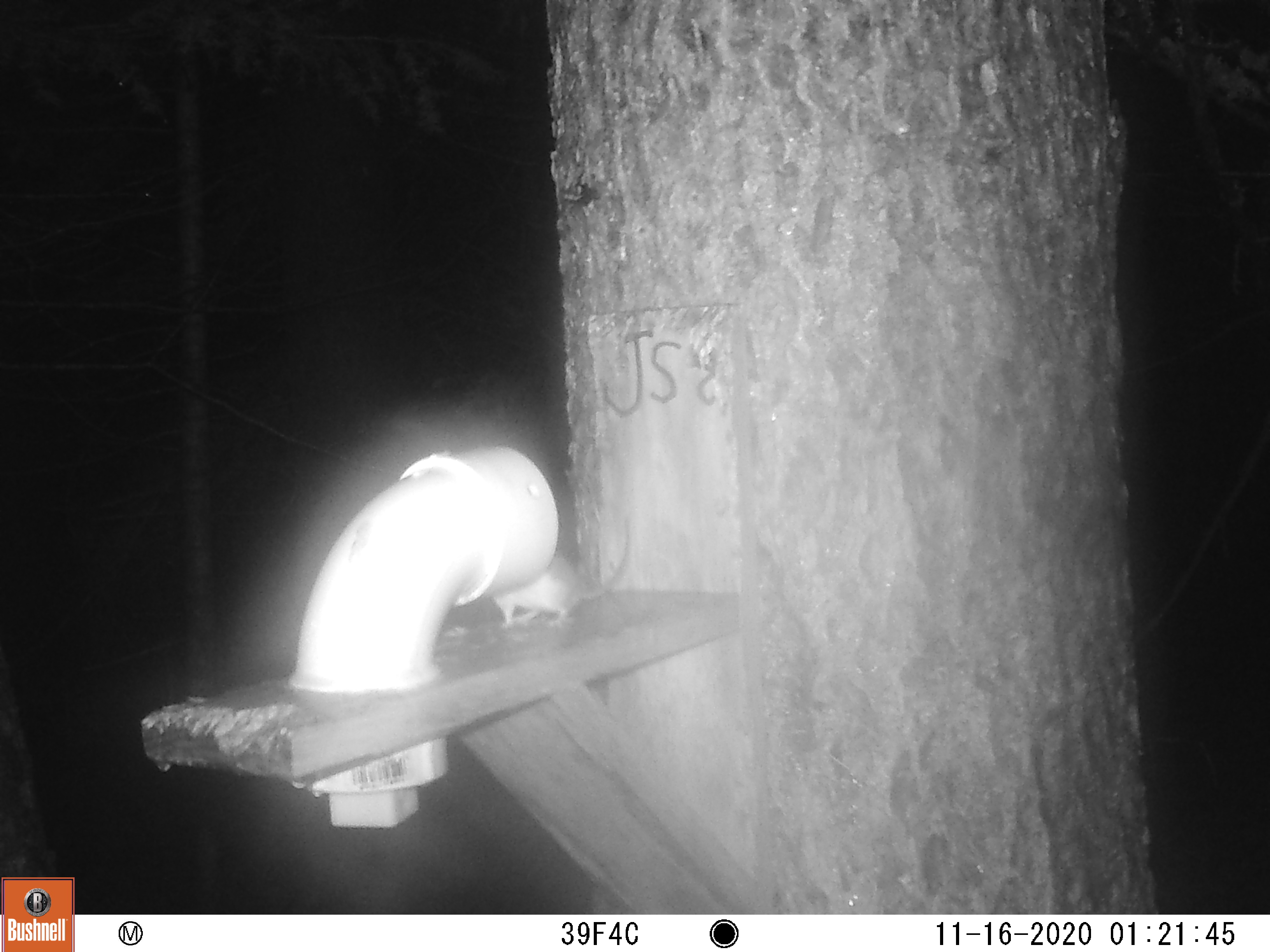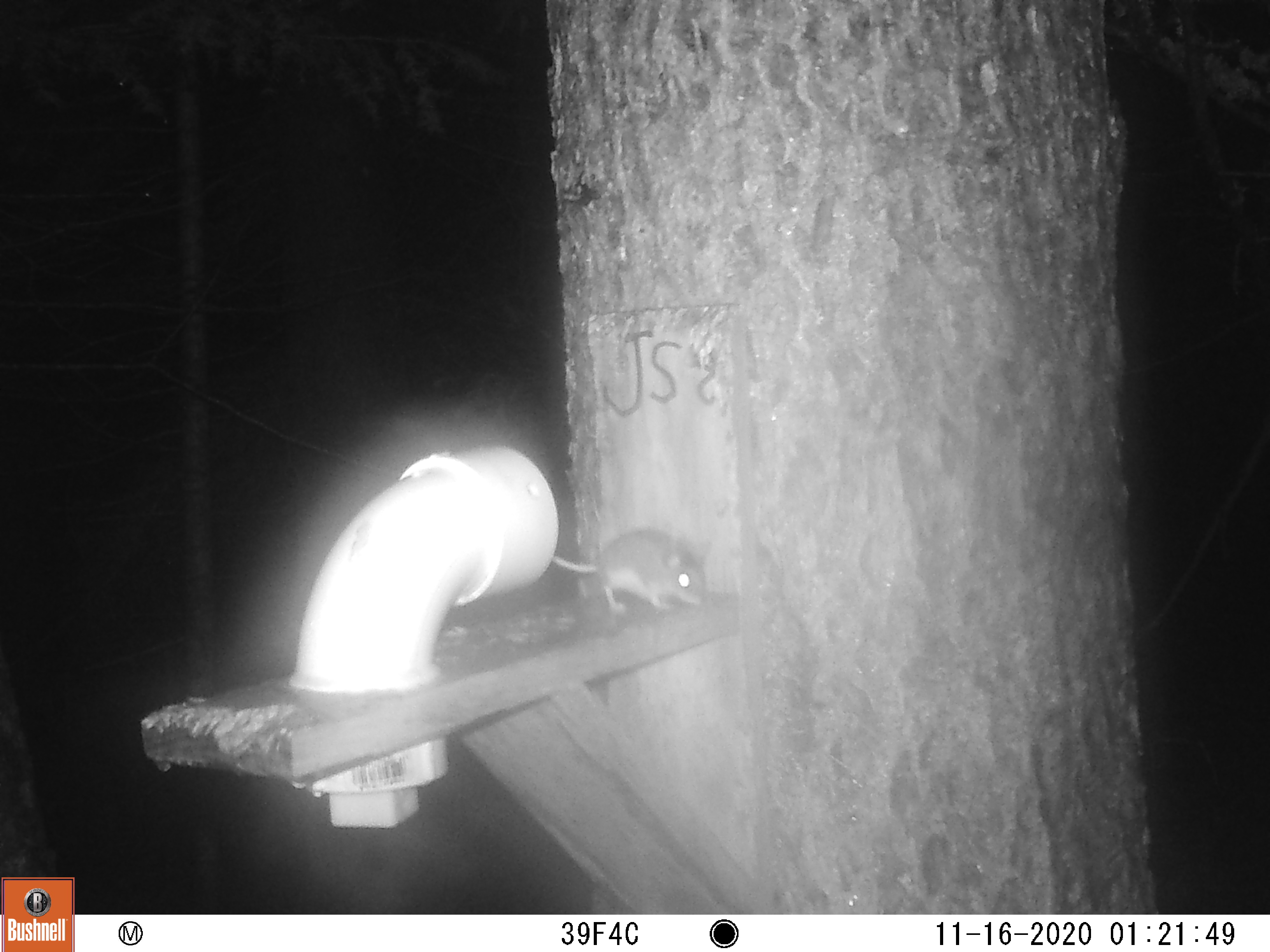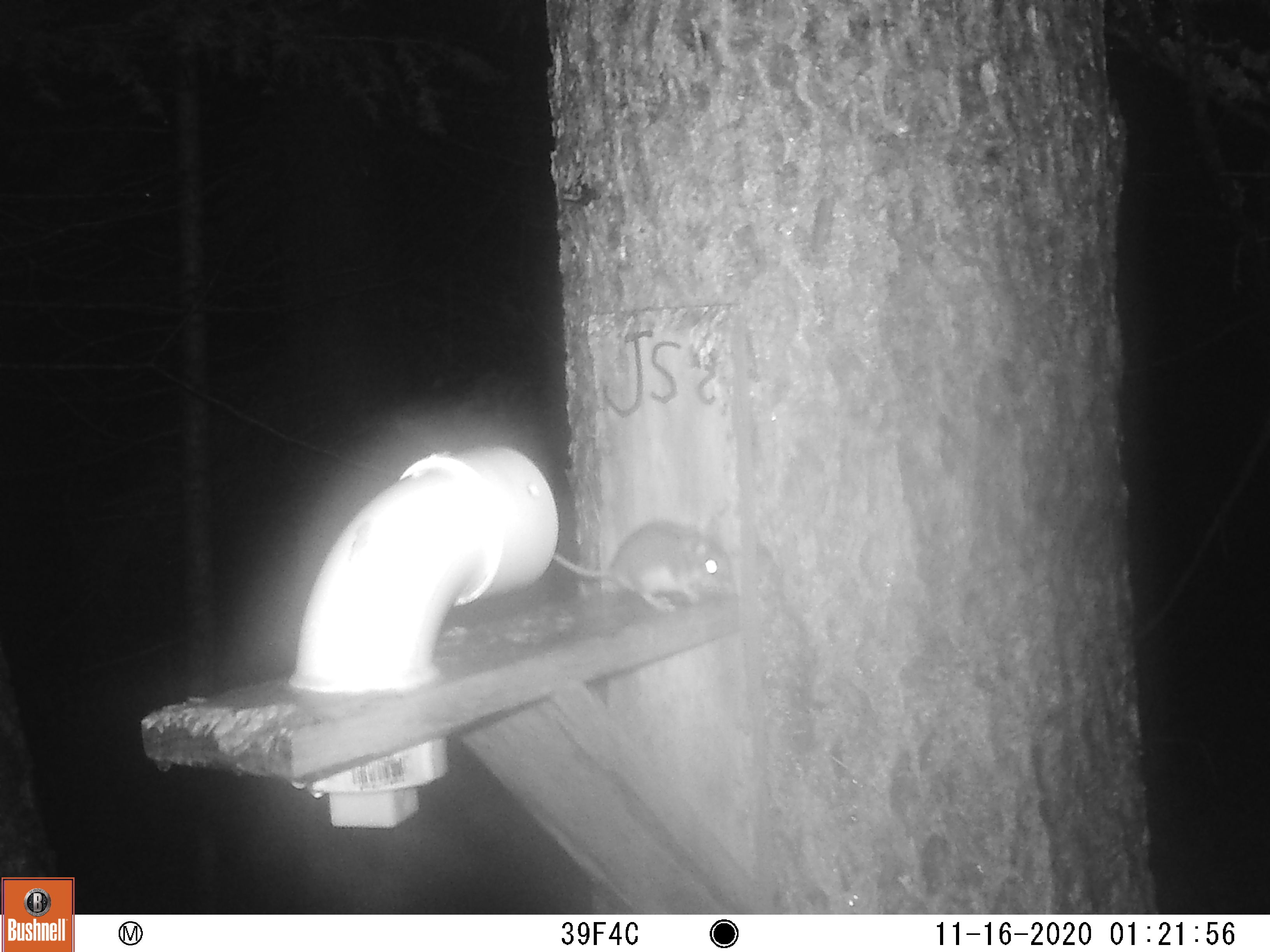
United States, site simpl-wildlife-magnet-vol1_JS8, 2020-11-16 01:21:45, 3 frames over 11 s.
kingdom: Animalia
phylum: Chordata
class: Mammalia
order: Rodentia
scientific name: Rodentia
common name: mouse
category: mouse sp.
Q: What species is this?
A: Mouse sp. (mouse) (Rodentia).